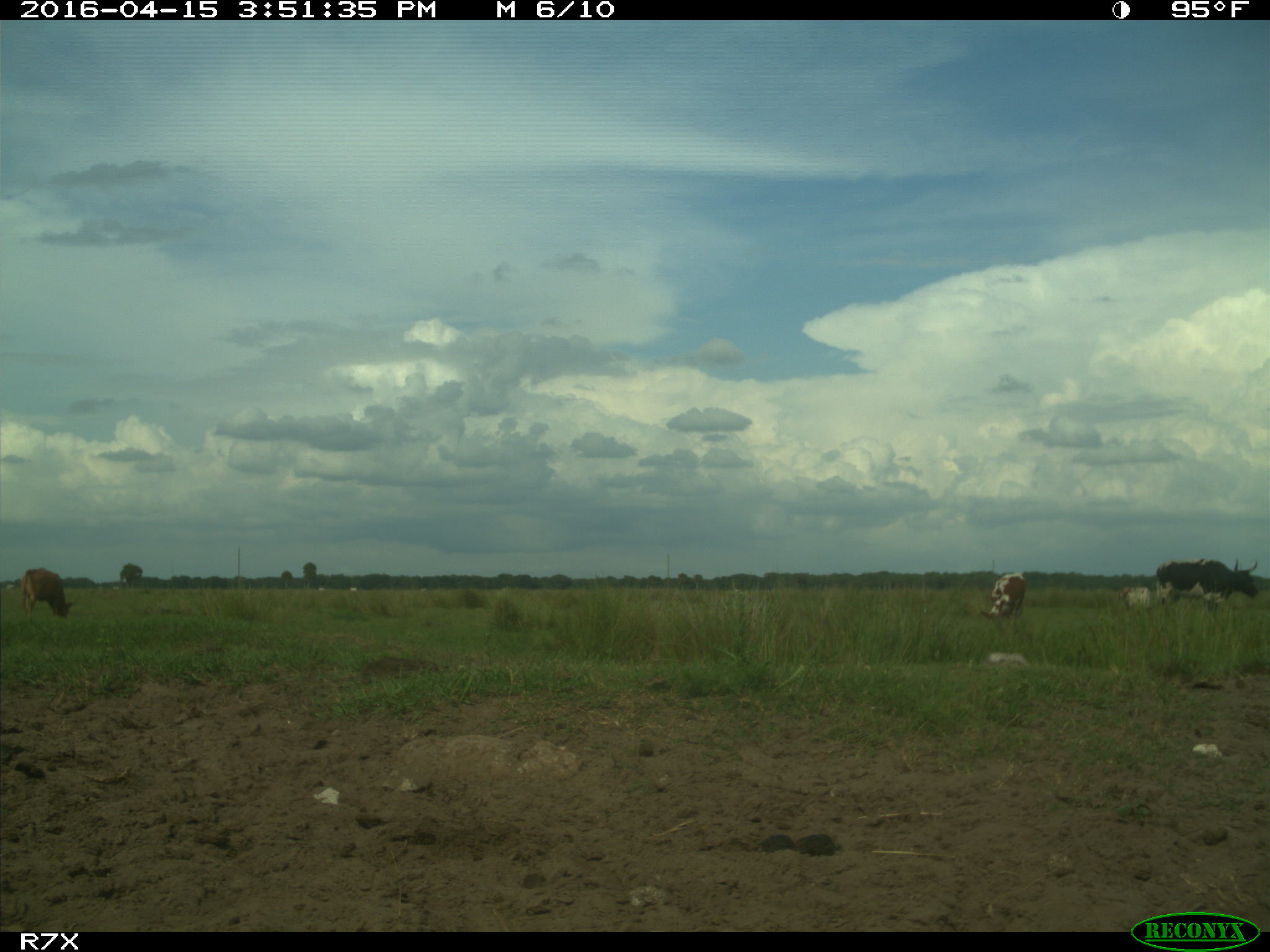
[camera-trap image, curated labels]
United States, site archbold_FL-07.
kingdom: Animalia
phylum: Chordata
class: Mammalia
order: Artiodactyla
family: Bovidae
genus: Bos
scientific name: Bos taurus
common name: domestic cow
Bos taurus (domestic cow).